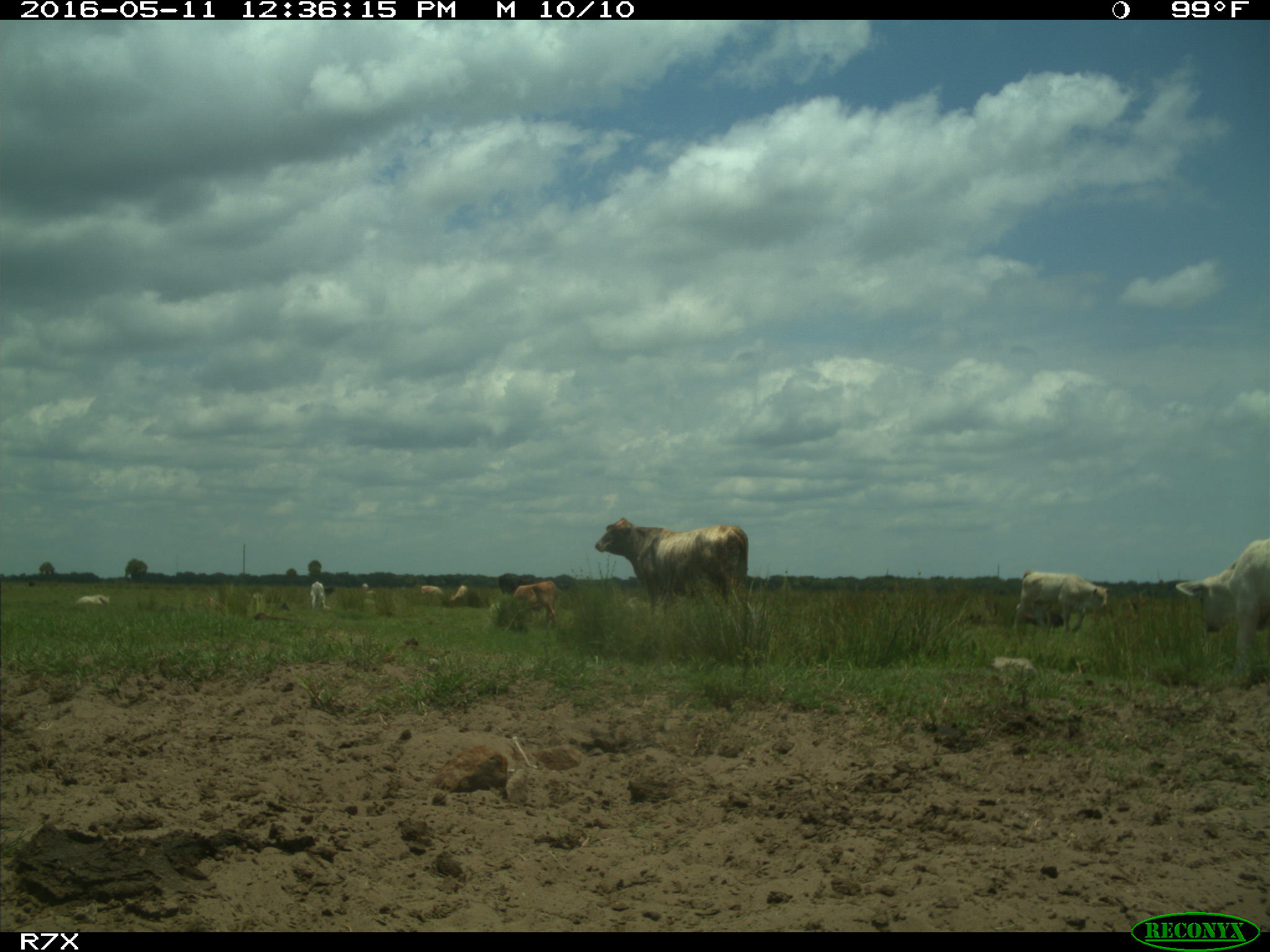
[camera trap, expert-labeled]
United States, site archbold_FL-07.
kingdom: Animalia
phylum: Chordata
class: Mammalia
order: Artiodactyla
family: Bovidae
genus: Bos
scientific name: Bos taurus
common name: domestic cow